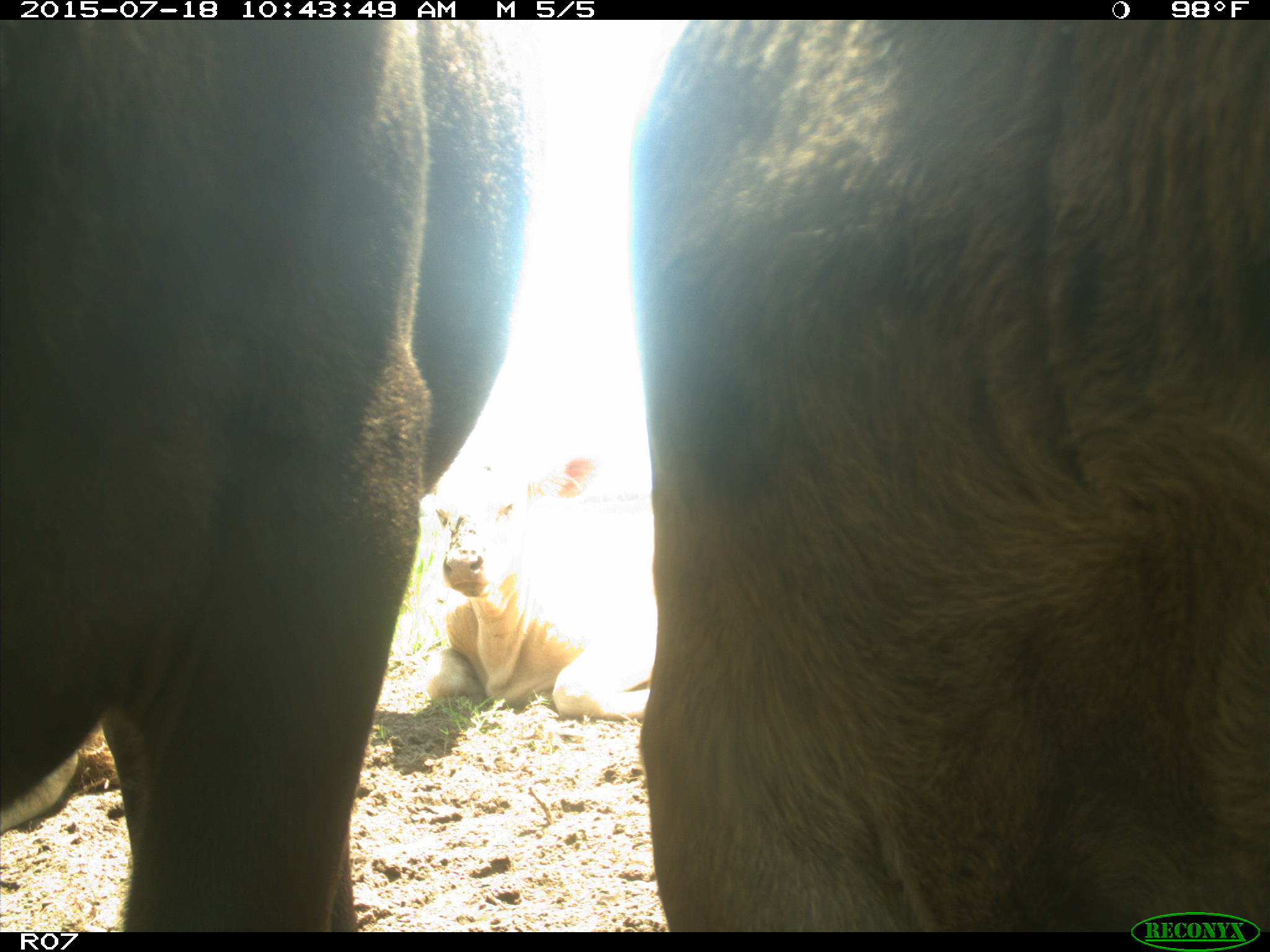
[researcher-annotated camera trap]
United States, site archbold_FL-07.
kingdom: Animalia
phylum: Chordata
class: Mammalia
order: Artiodactyla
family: Bovidae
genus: Bos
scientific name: Bos taurus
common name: domestic cow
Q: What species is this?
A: Bos taurus (domestic cow).